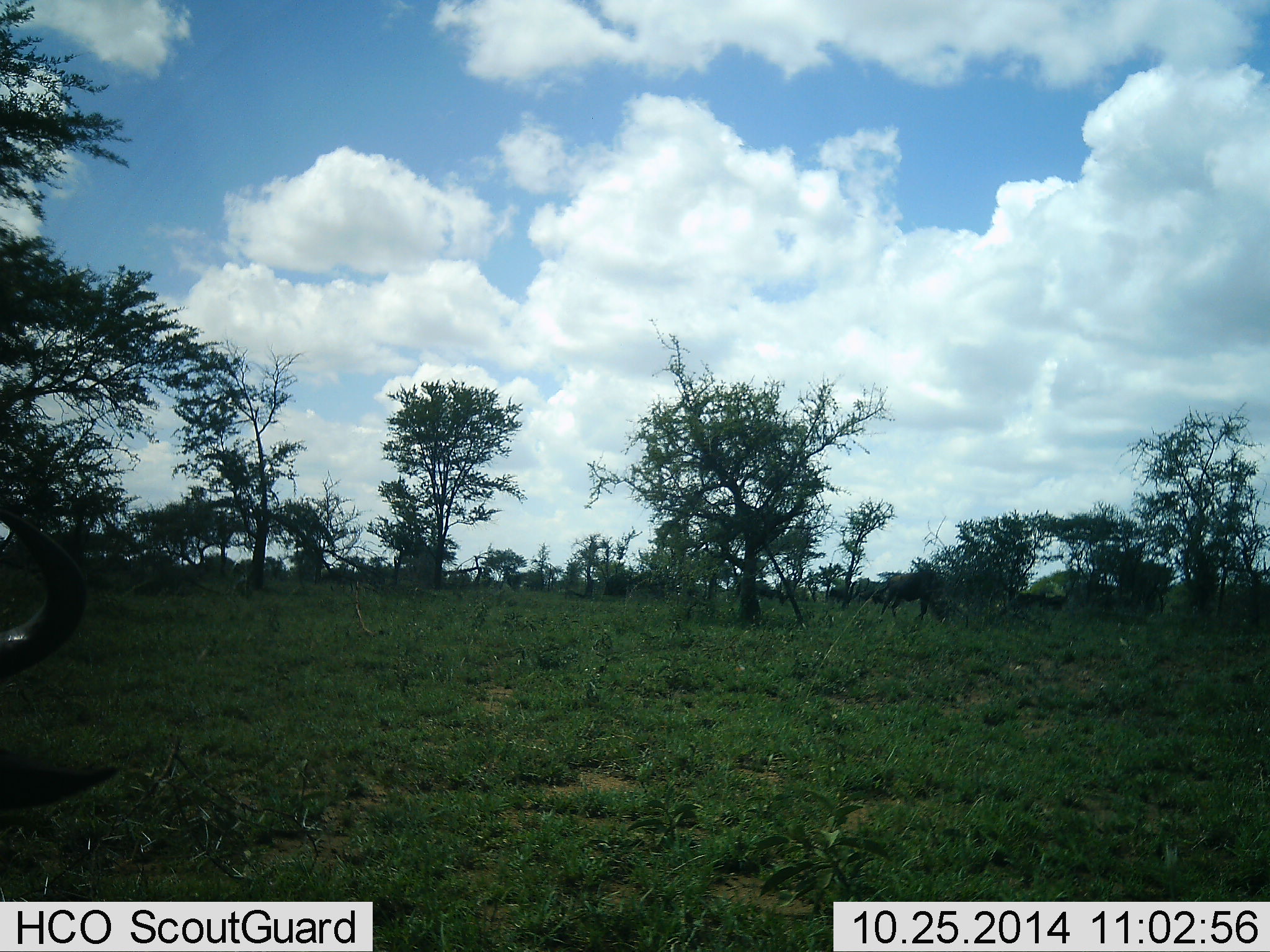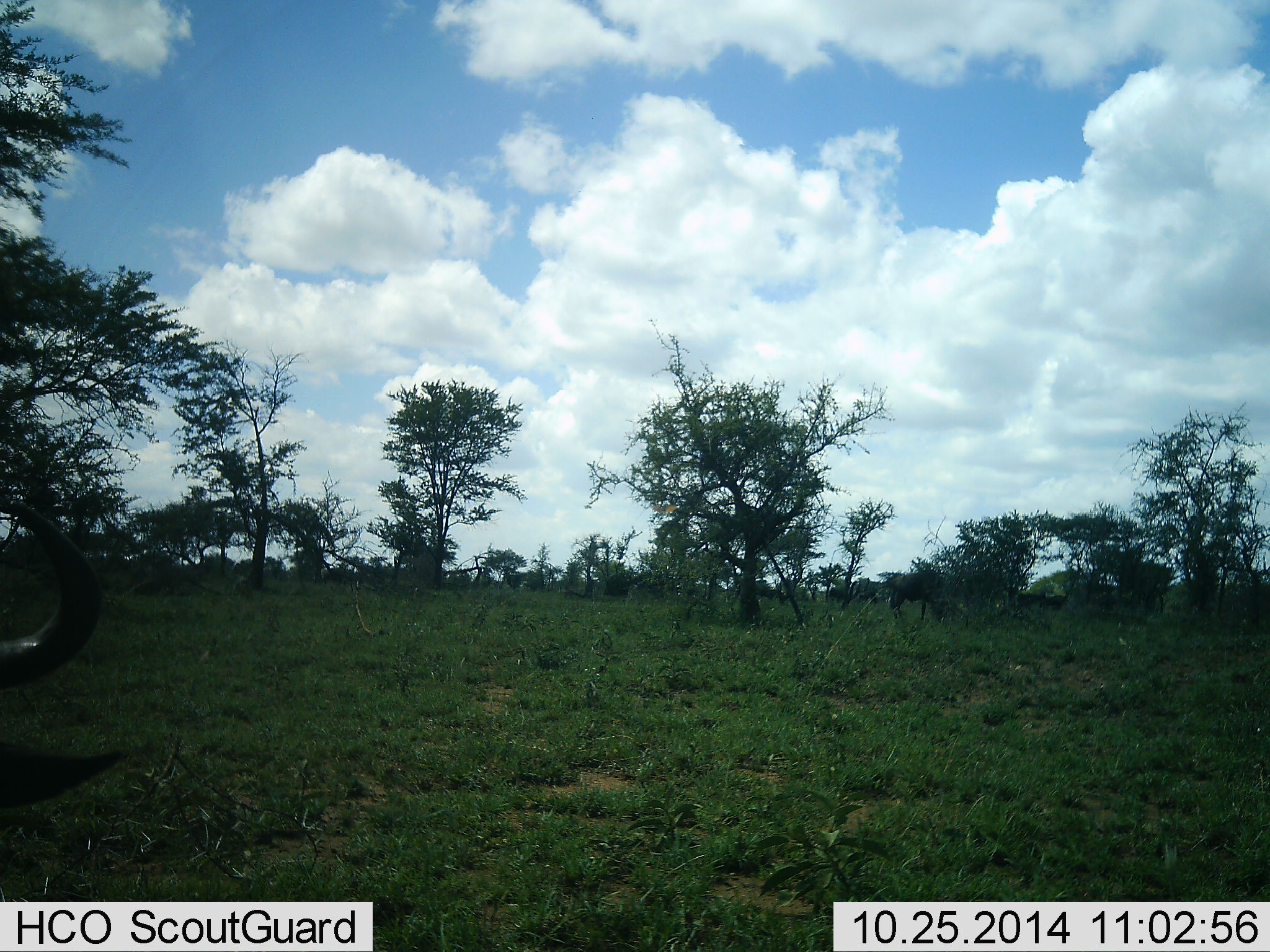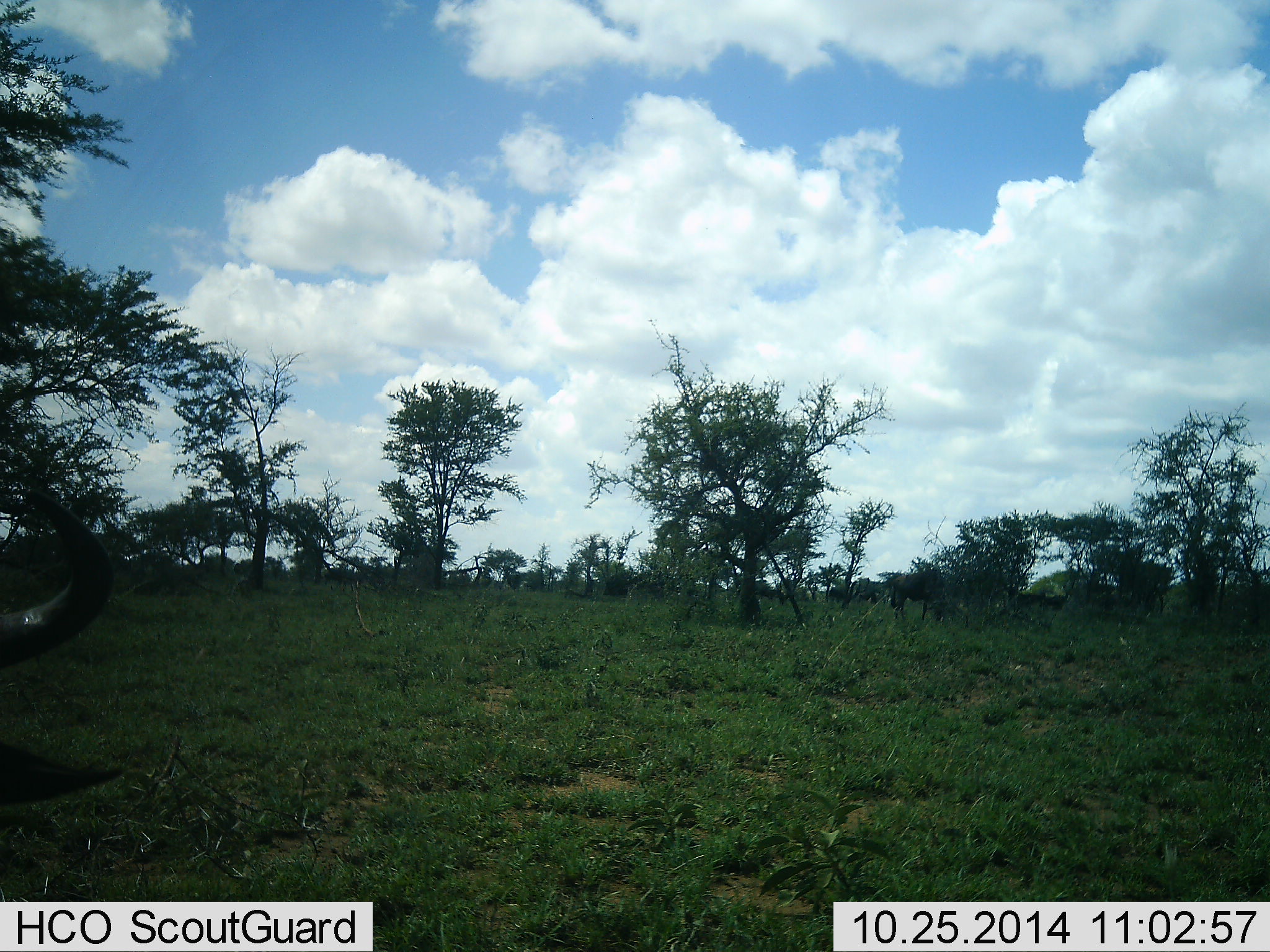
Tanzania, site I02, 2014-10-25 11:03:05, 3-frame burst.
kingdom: Animalia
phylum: Chordata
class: Mammalia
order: Artiodactyla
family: Bovidae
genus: Connochaetes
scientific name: Connochaetes taurinus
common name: blue wildebeest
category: wildebeest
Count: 1.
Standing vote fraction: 60%.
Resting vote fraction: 20%.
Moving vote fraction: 20%.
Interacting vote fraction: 0%.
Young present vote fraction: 0%.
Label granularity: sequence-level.